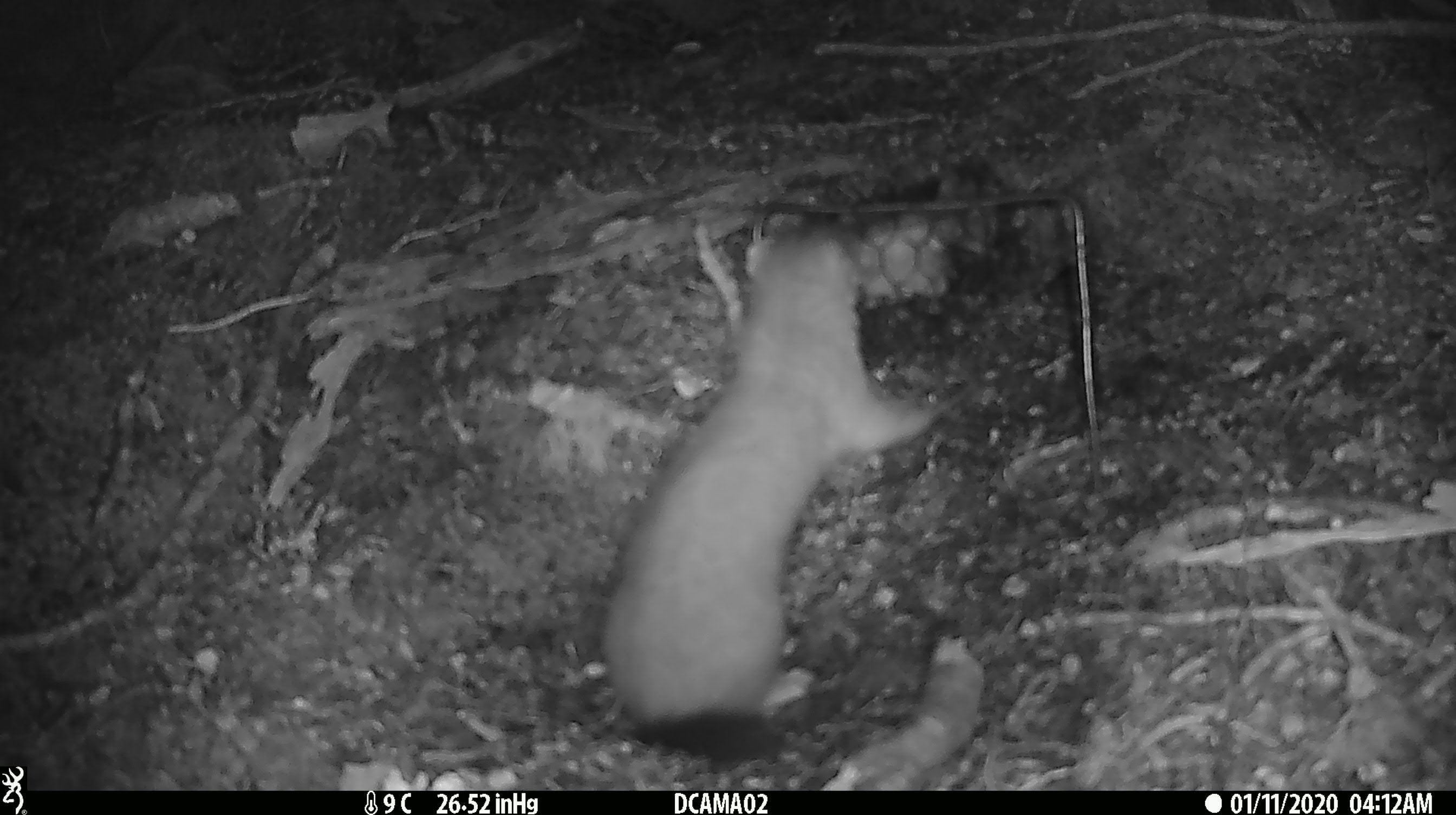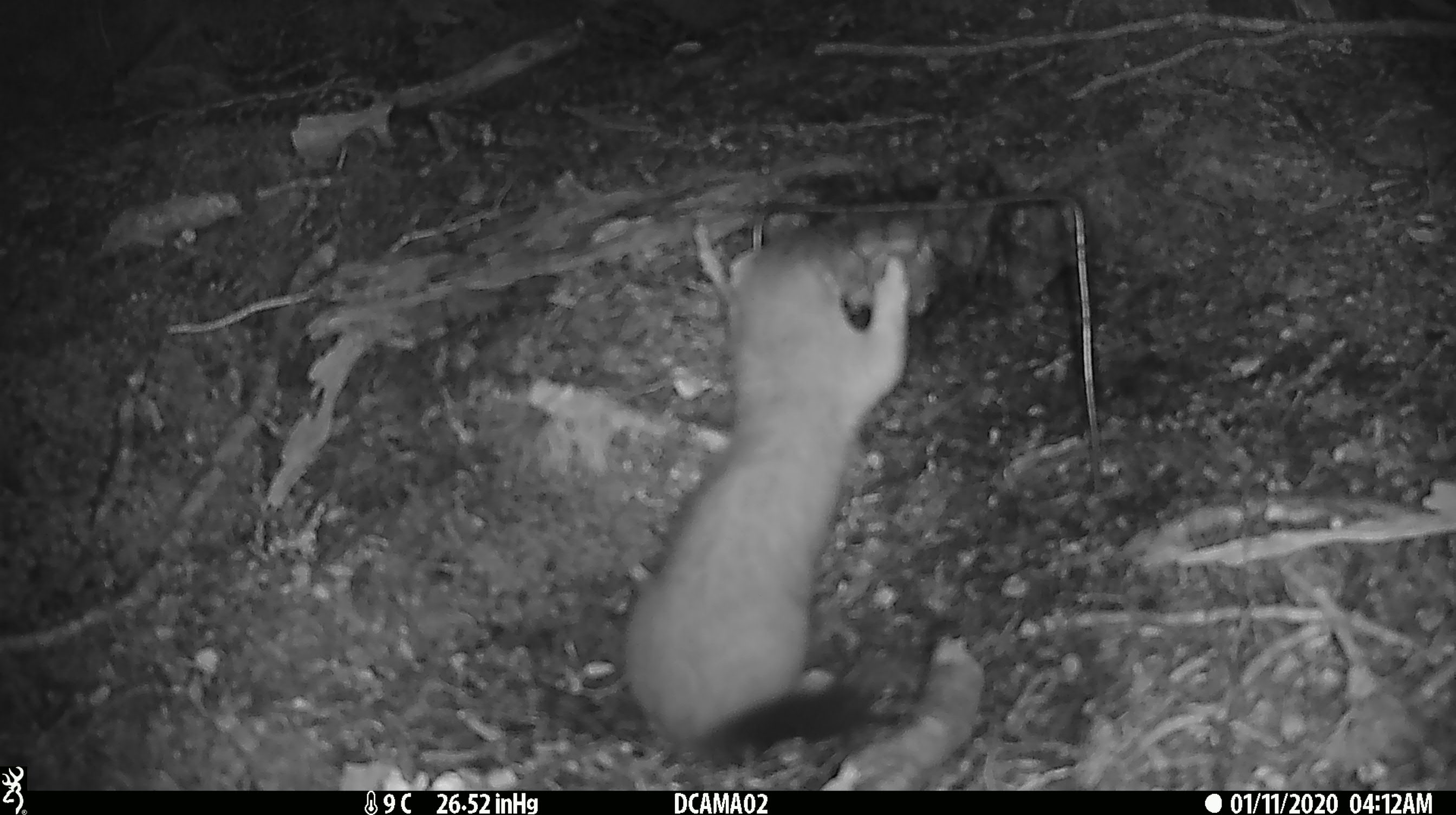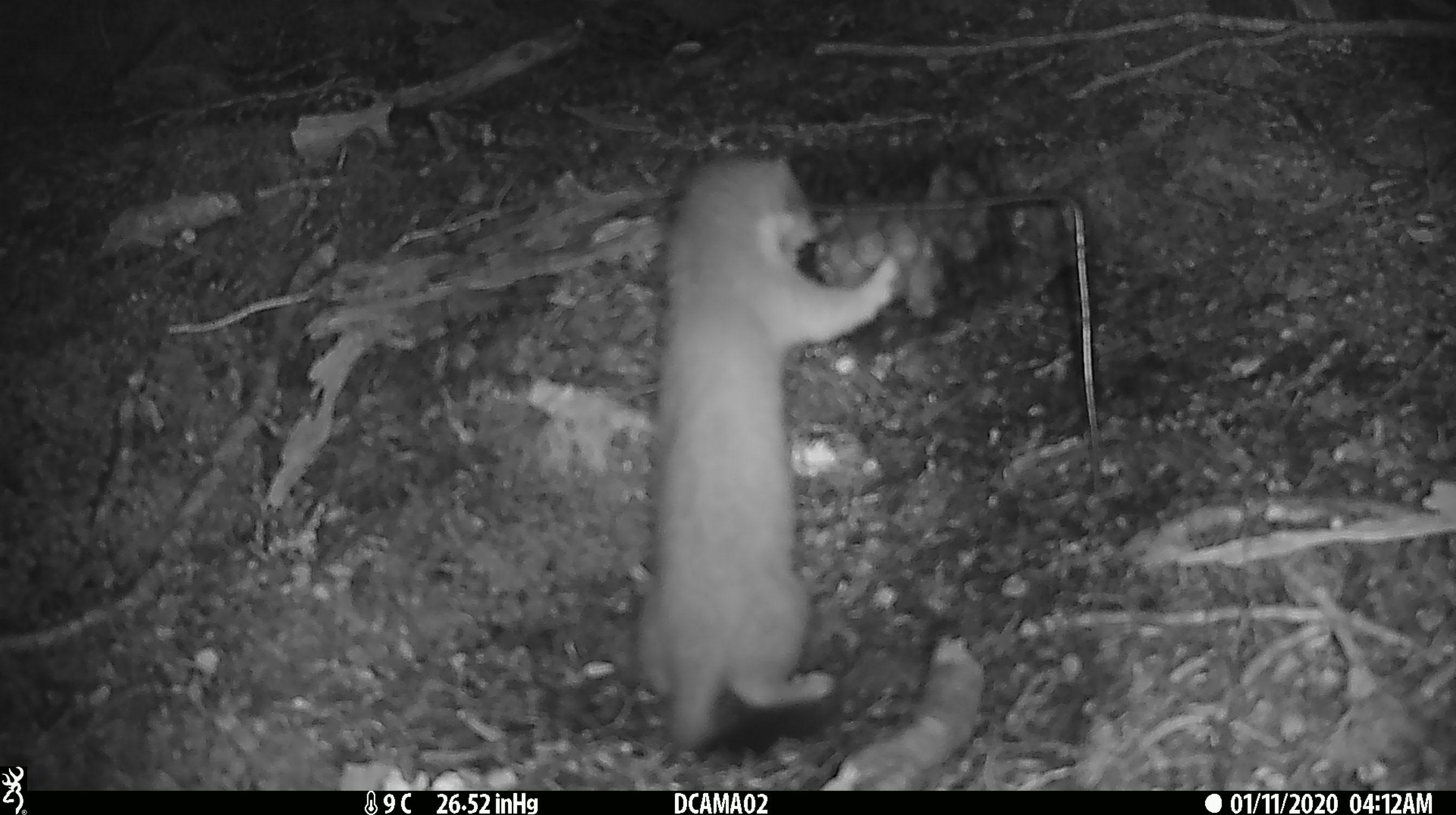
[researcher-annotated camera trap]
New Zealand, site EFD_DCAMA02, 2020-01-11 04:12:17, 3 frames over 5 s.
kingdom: Animalia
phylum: Chordata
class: Mammalia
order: Carnivora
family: Mustelidae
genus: Mustela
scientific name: Mustela erminea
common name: stoat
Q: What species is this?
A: Stoat (Mustela erminea).